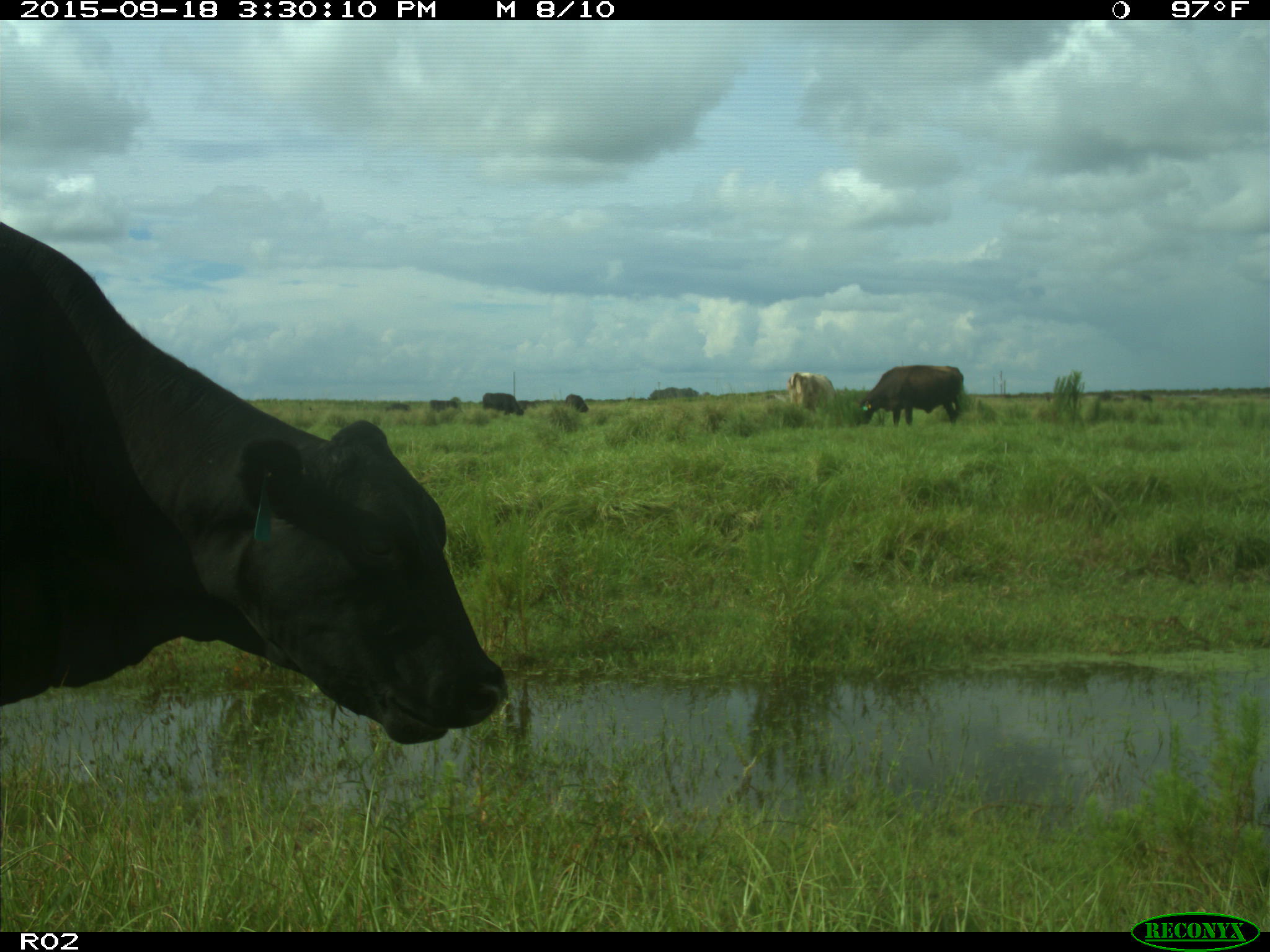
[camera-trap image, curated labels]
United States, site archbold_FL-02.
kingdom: Animalia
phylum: Chordata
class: Mammalia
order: Artiodactyla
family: Bovidae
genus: Bos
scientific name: Bos taurus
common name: domestic cow